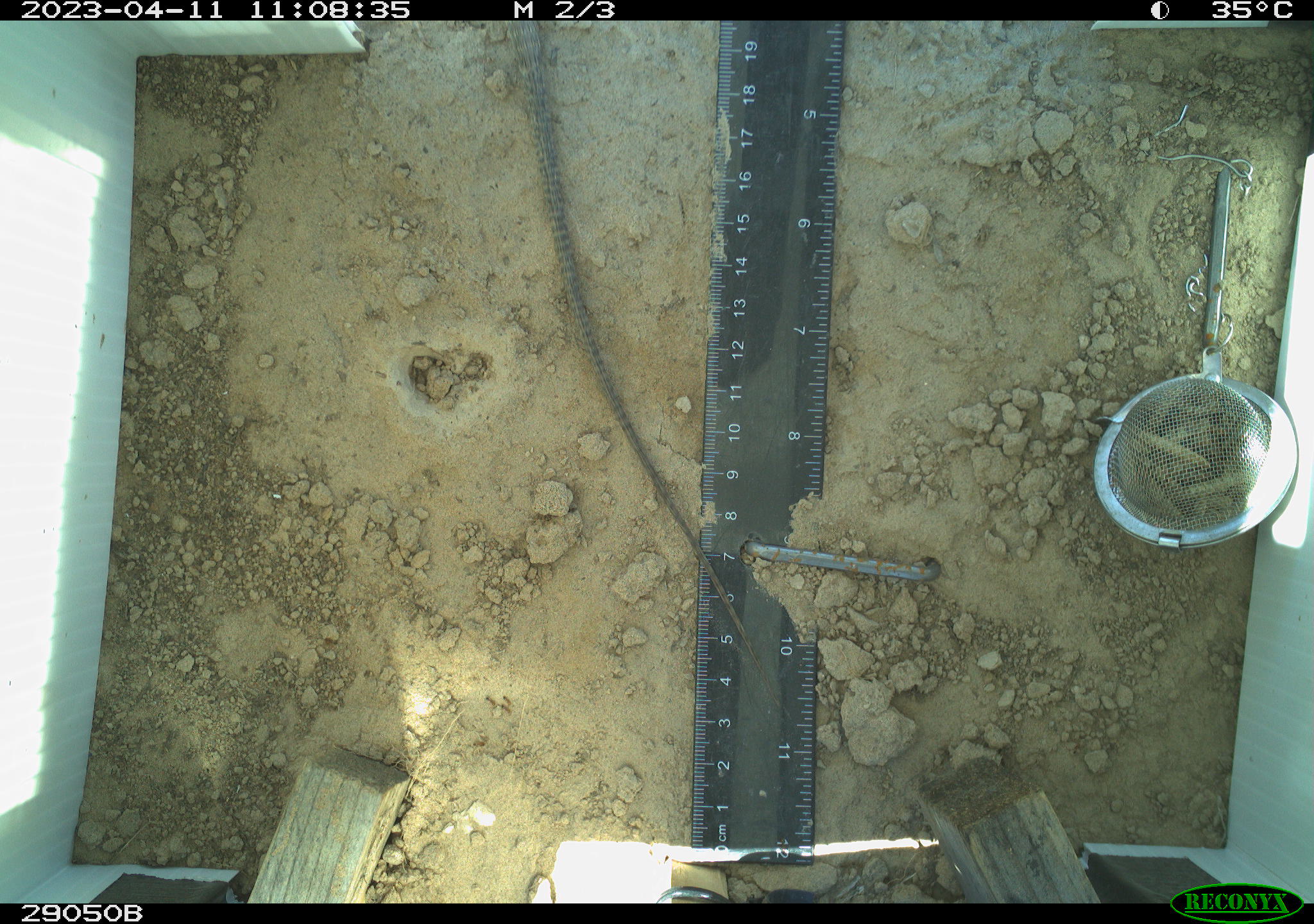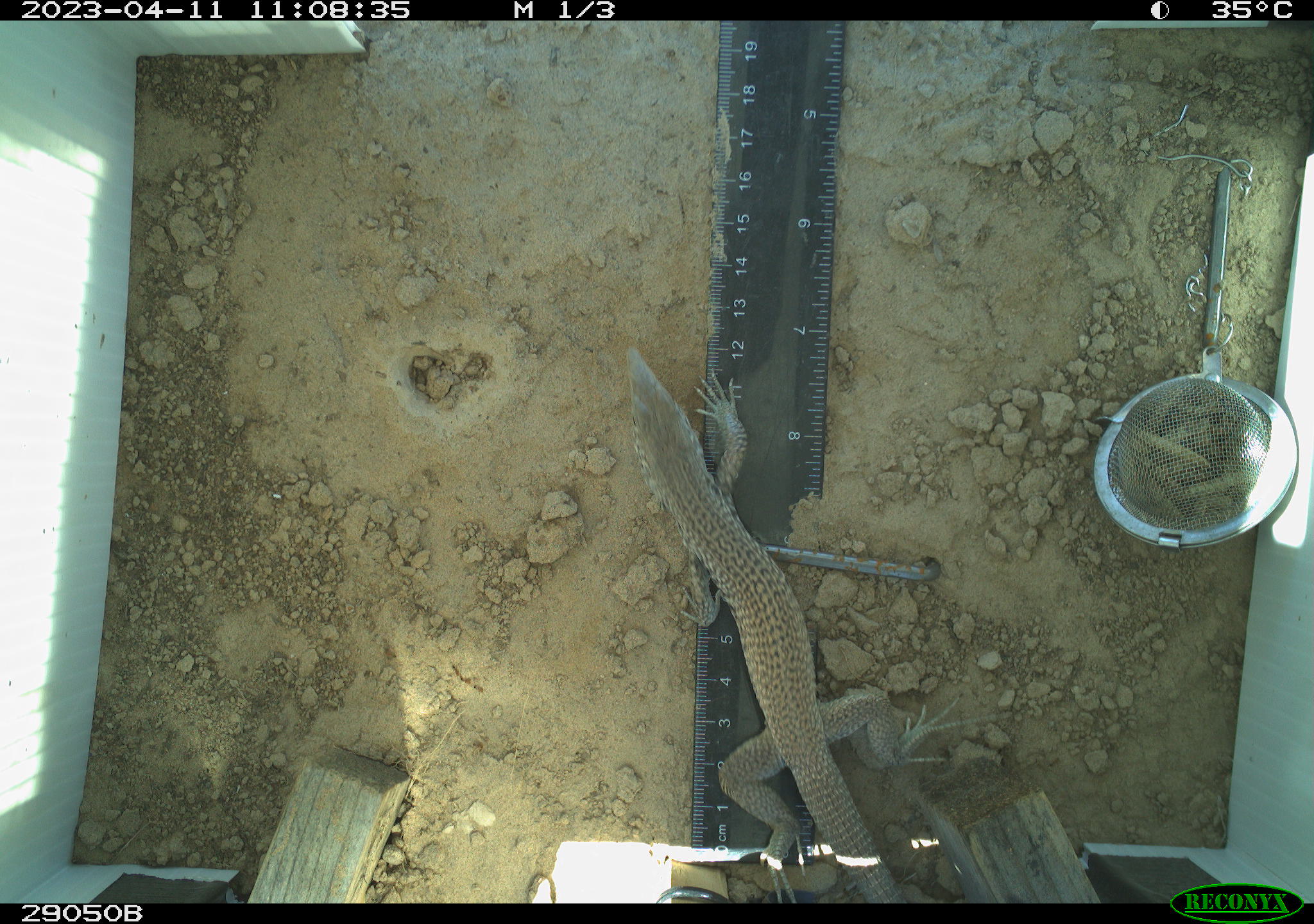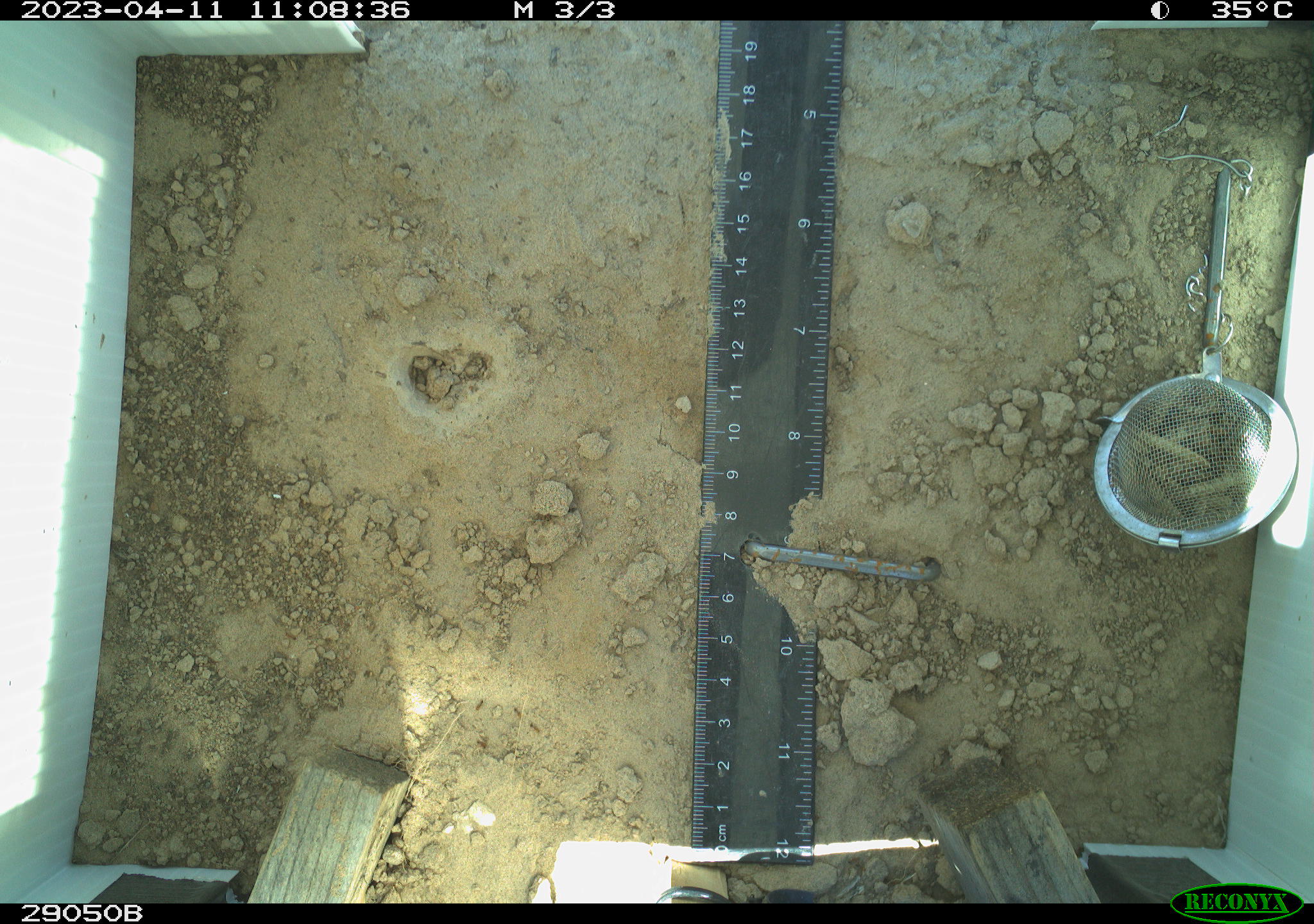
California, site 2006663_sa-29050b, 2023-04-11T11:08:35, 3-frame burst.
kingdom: Animalia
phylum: Chordata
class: Reptilia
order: Squamata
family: Teiidae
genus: Aspidoscelis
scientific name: Aspidoscelis tigris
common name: western whiptail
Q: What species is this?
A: Western whiptail (Aspidoscelis tigris).